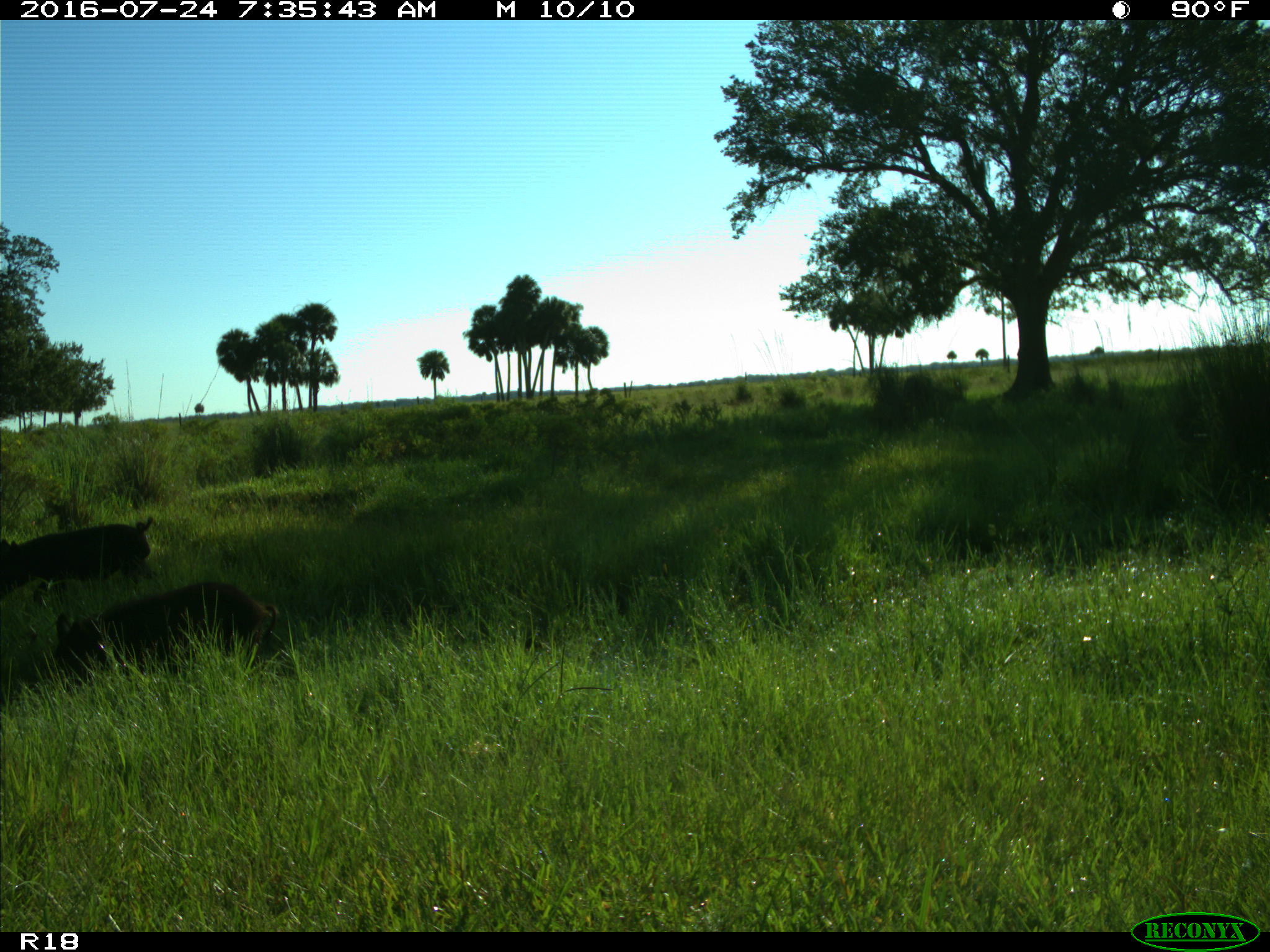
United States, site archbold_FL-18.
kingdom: Animalia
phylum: Chordata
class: Mammalia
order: Artiodactyla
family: Suidae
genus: Sus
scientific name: Sus scrofa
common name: wild boar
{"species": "Sus scrofa (wild boar)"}